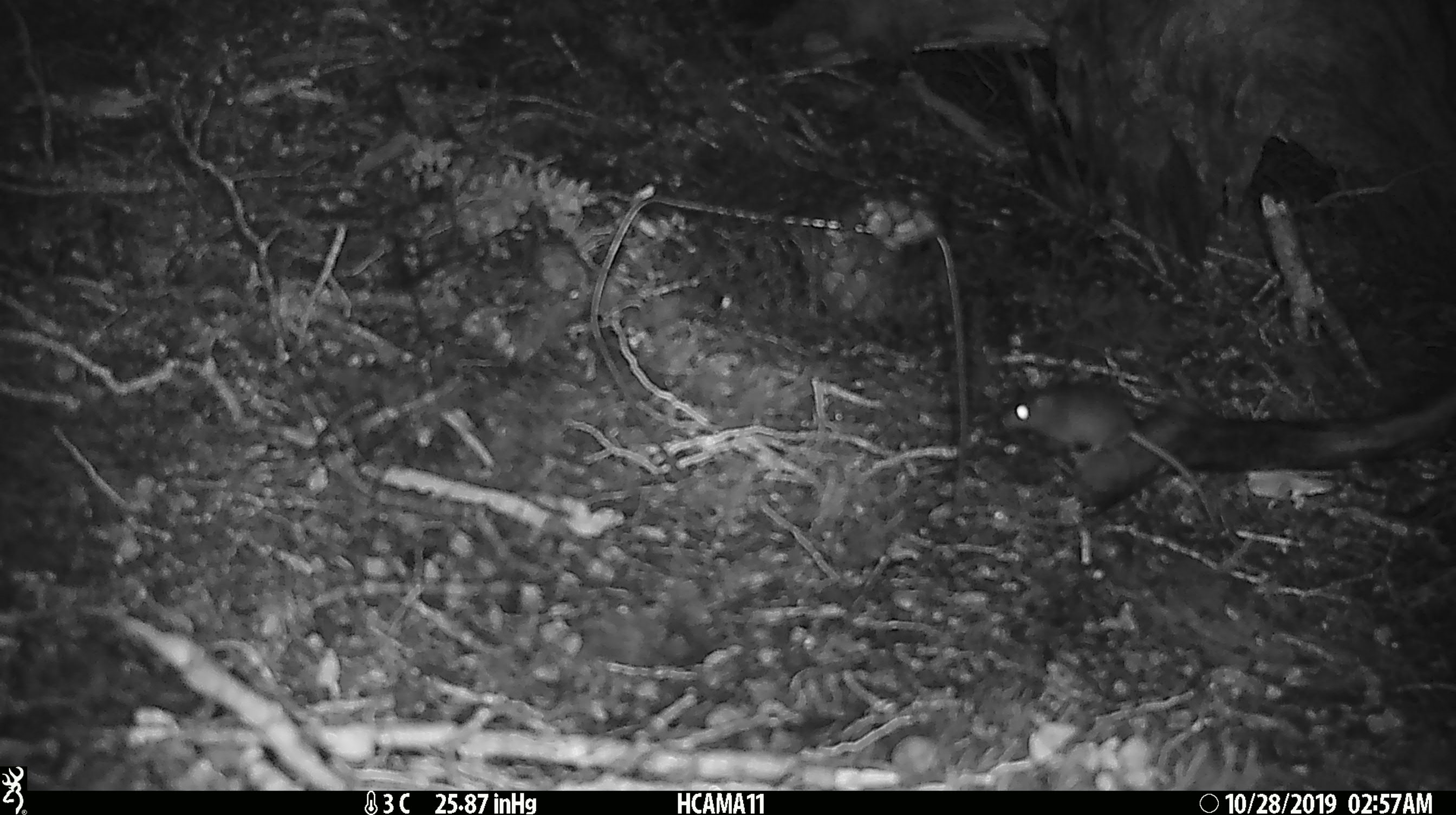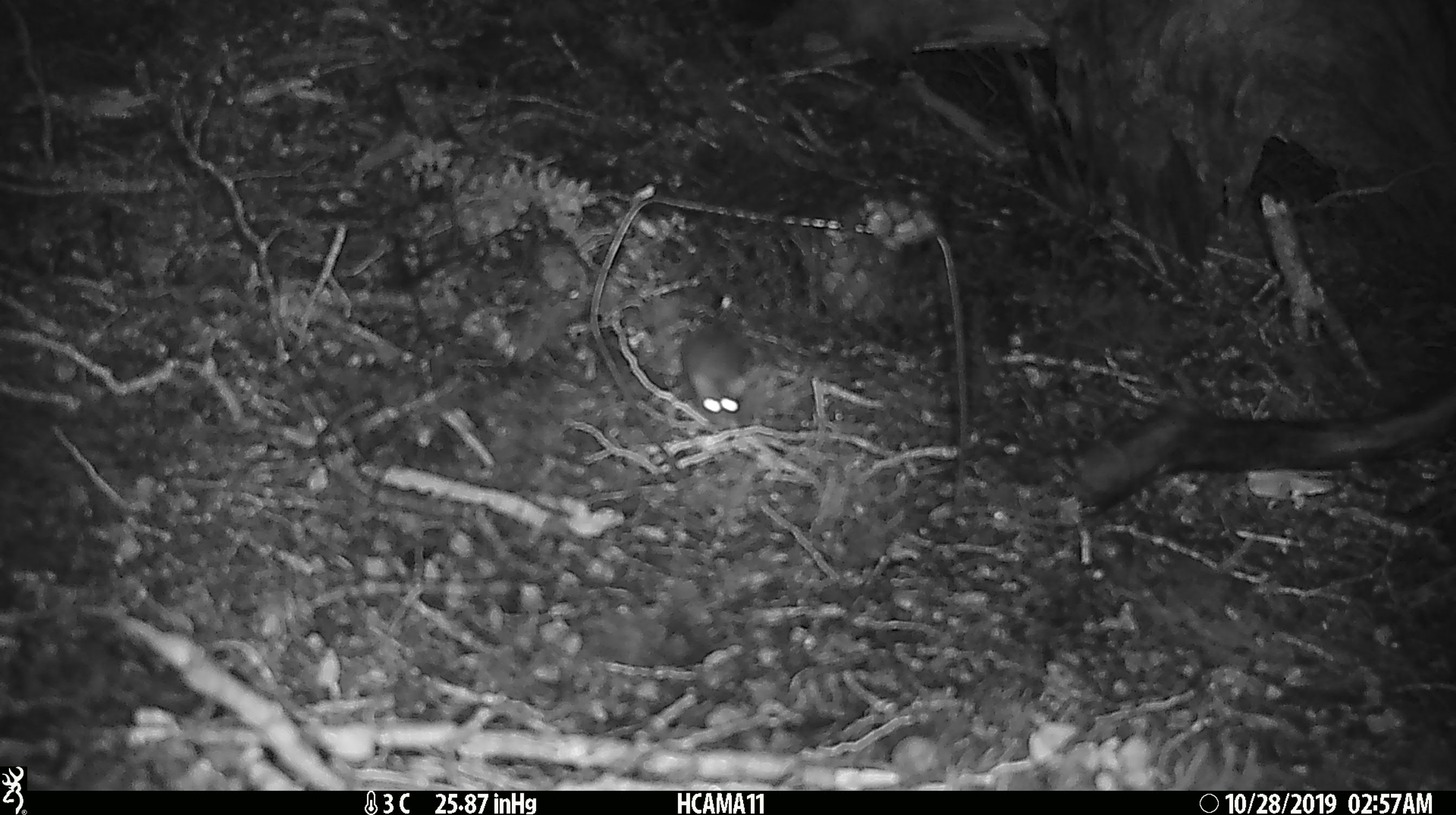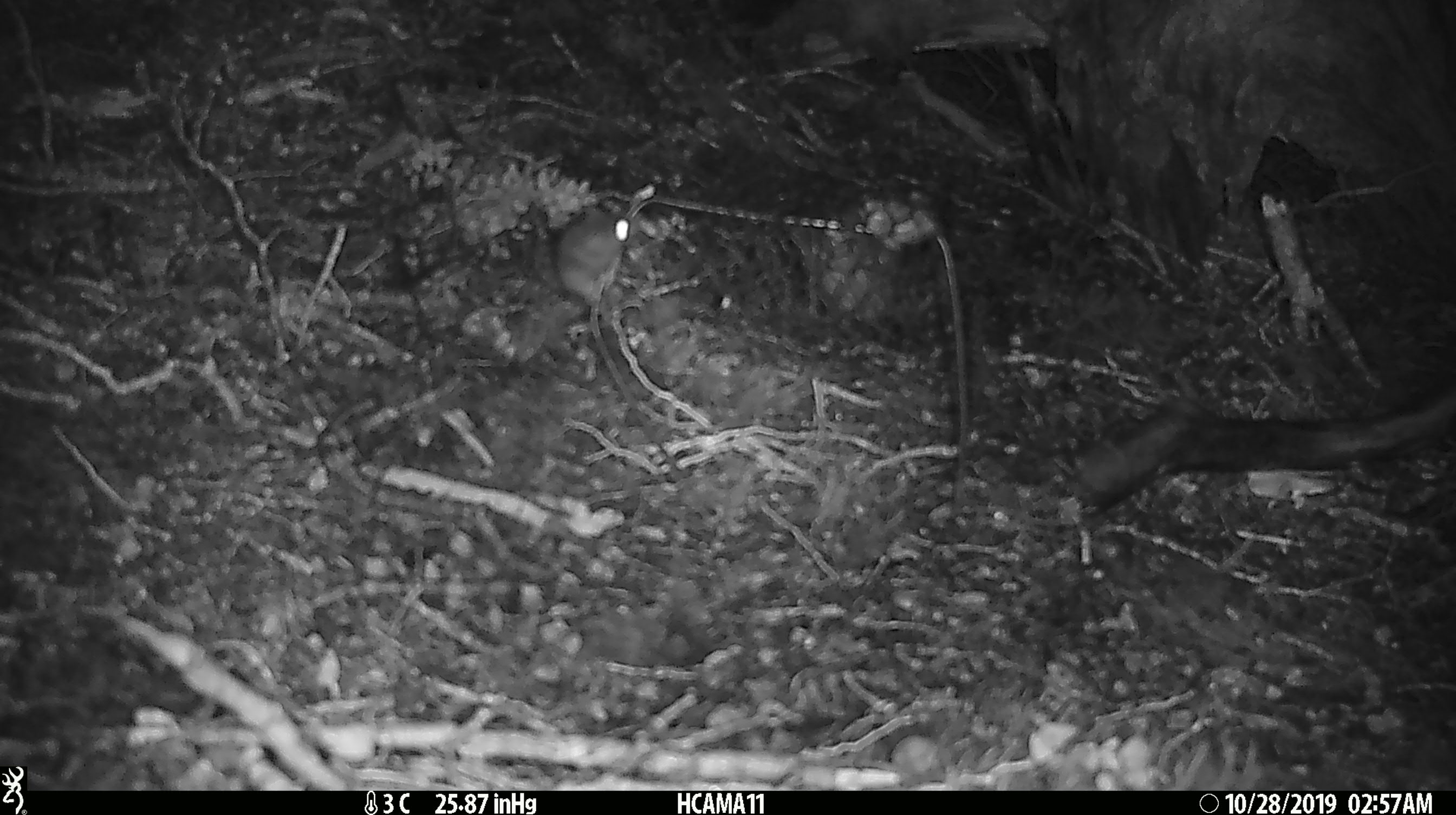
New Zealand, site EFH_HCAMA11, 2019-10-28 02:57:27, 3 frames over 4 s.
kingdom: Animalia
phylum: Chordata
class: Mammalia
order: Rodentia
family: Muridae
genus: Mus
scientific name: Mus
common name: mouse